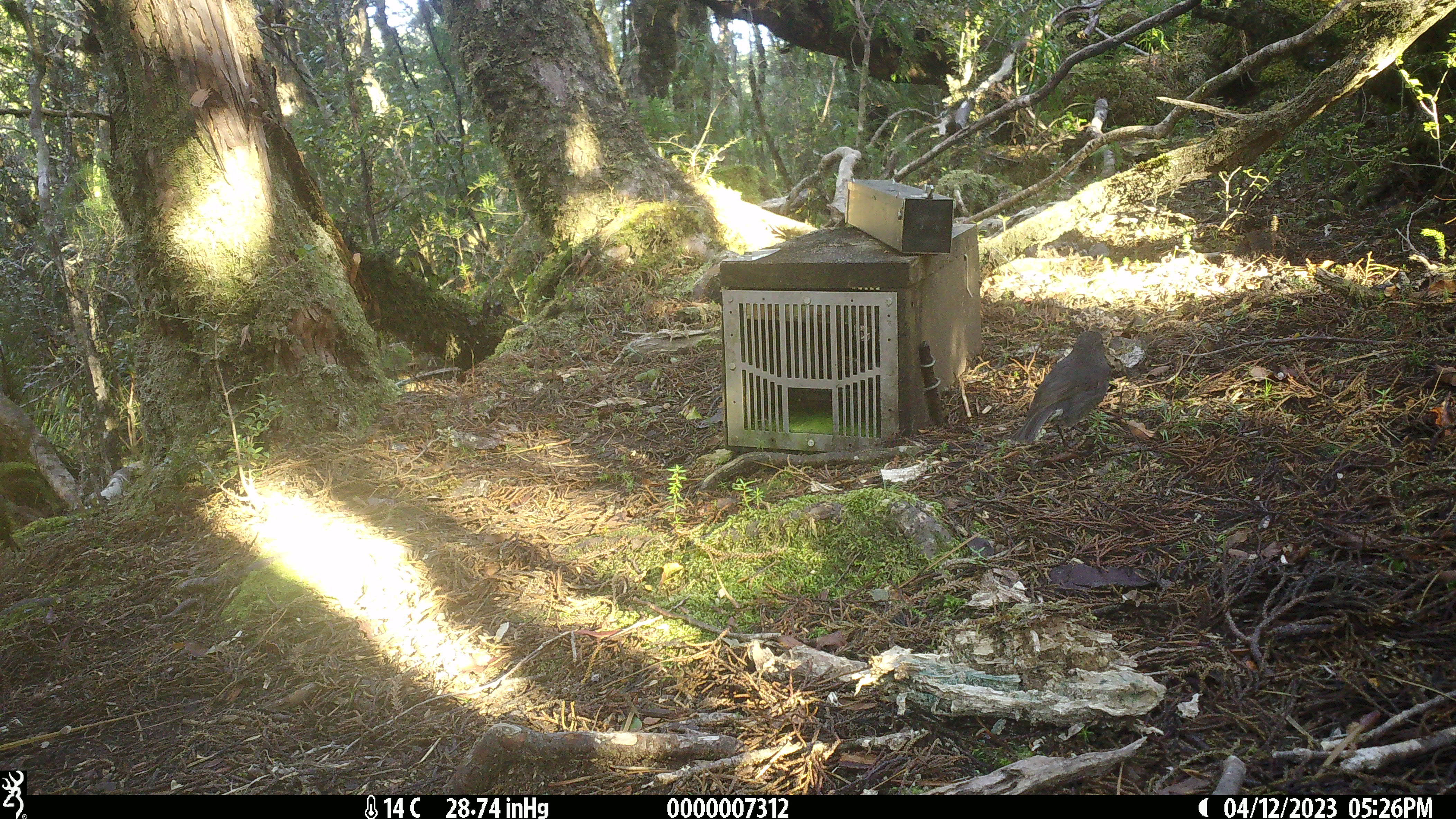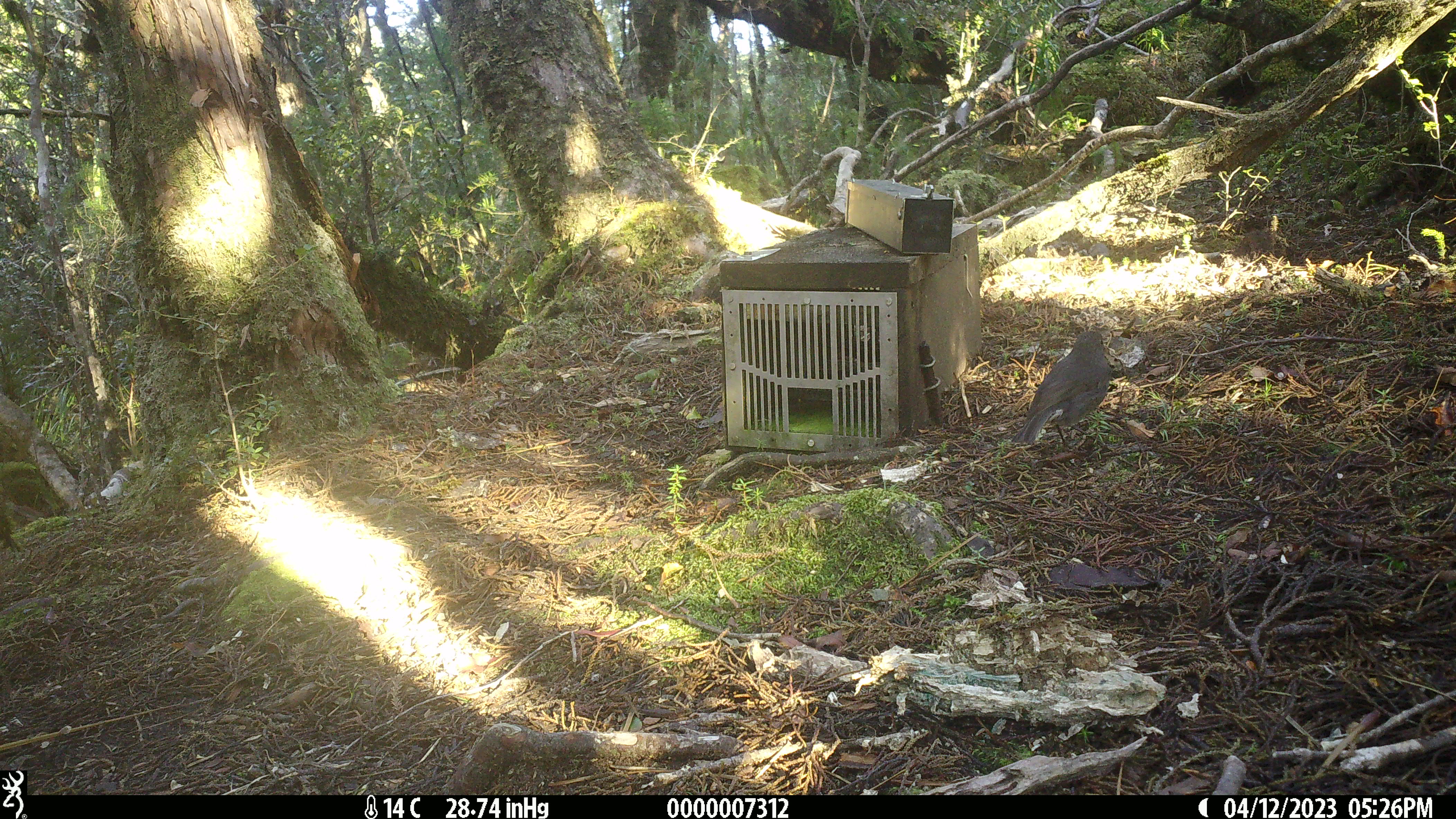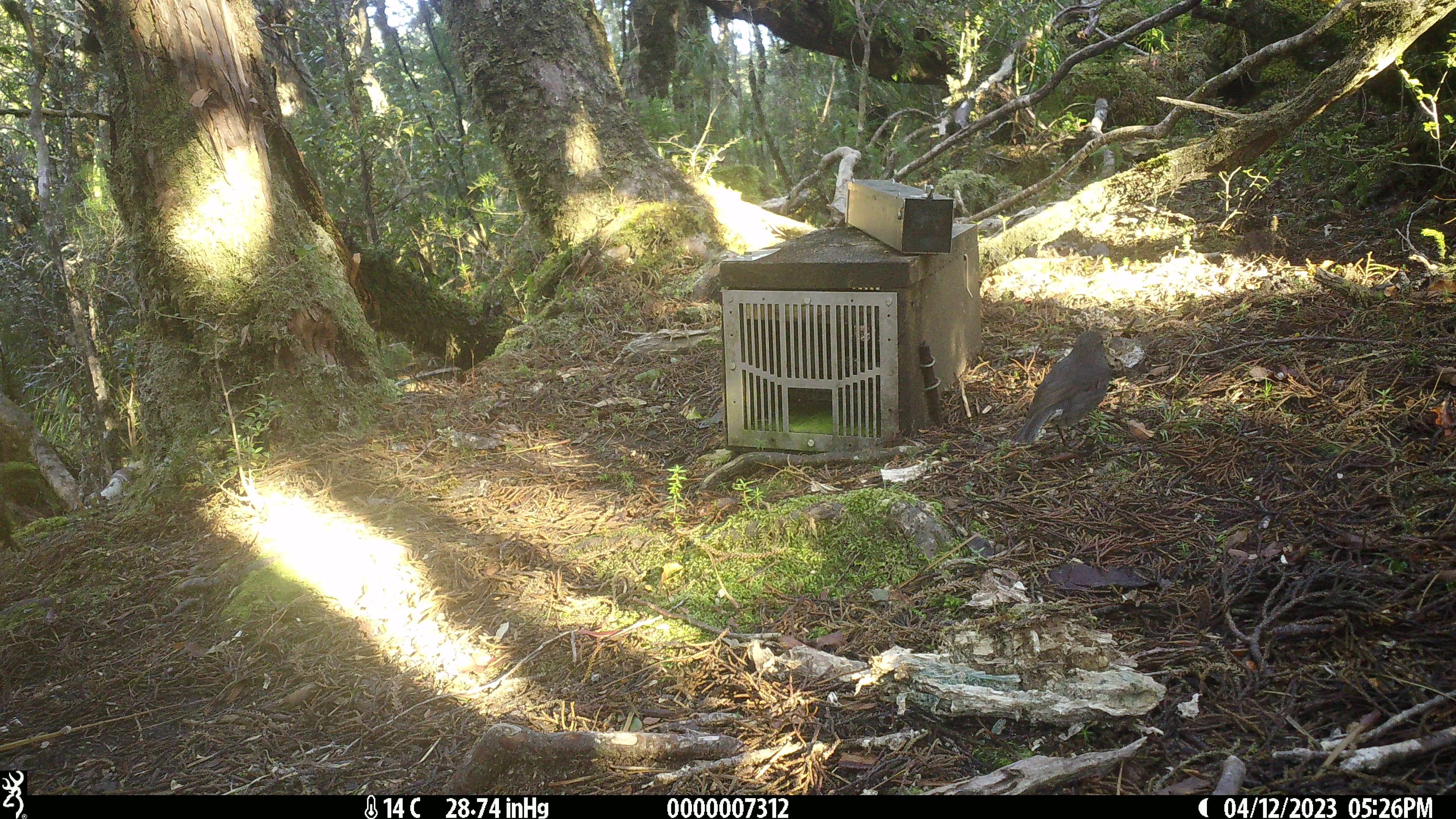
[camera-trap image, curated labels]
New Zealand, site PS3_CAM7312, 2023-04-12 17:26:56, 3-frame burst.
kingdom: Animalia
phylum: Chordata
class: Aves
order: Passeriformes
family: Petroicidae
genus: Petroica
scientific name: Petroica australis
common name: new zealand robin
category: robin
Robin (new zealand robin) (Petroica australis).